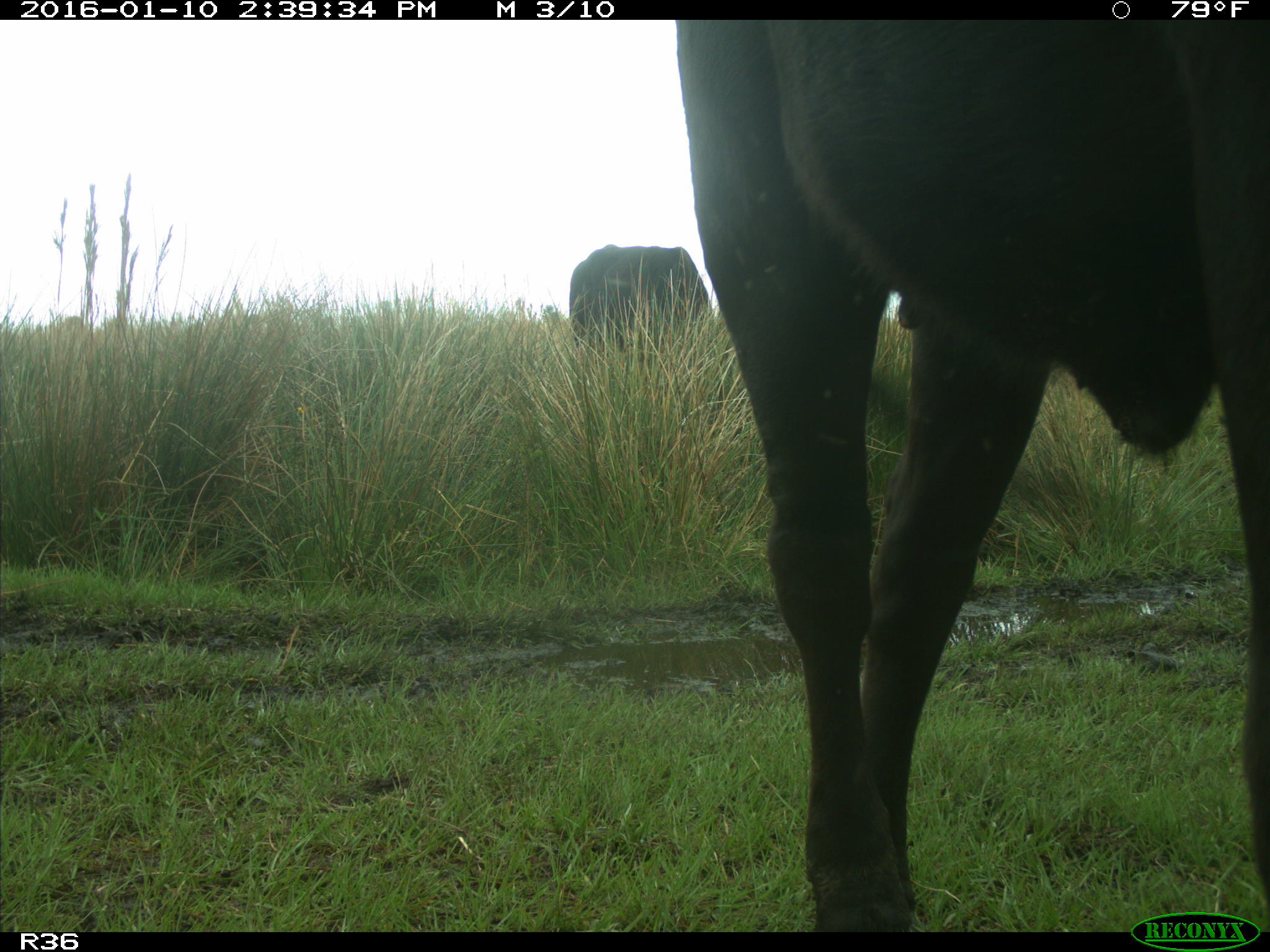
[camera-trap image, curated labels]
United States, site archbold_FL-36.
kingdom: Animalia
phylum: Chordata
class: Mammalia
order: Artiodactyla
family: Bovidae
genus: Bos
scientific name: Bos taurus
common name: domestic cow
Bos taurus (domestic cow).